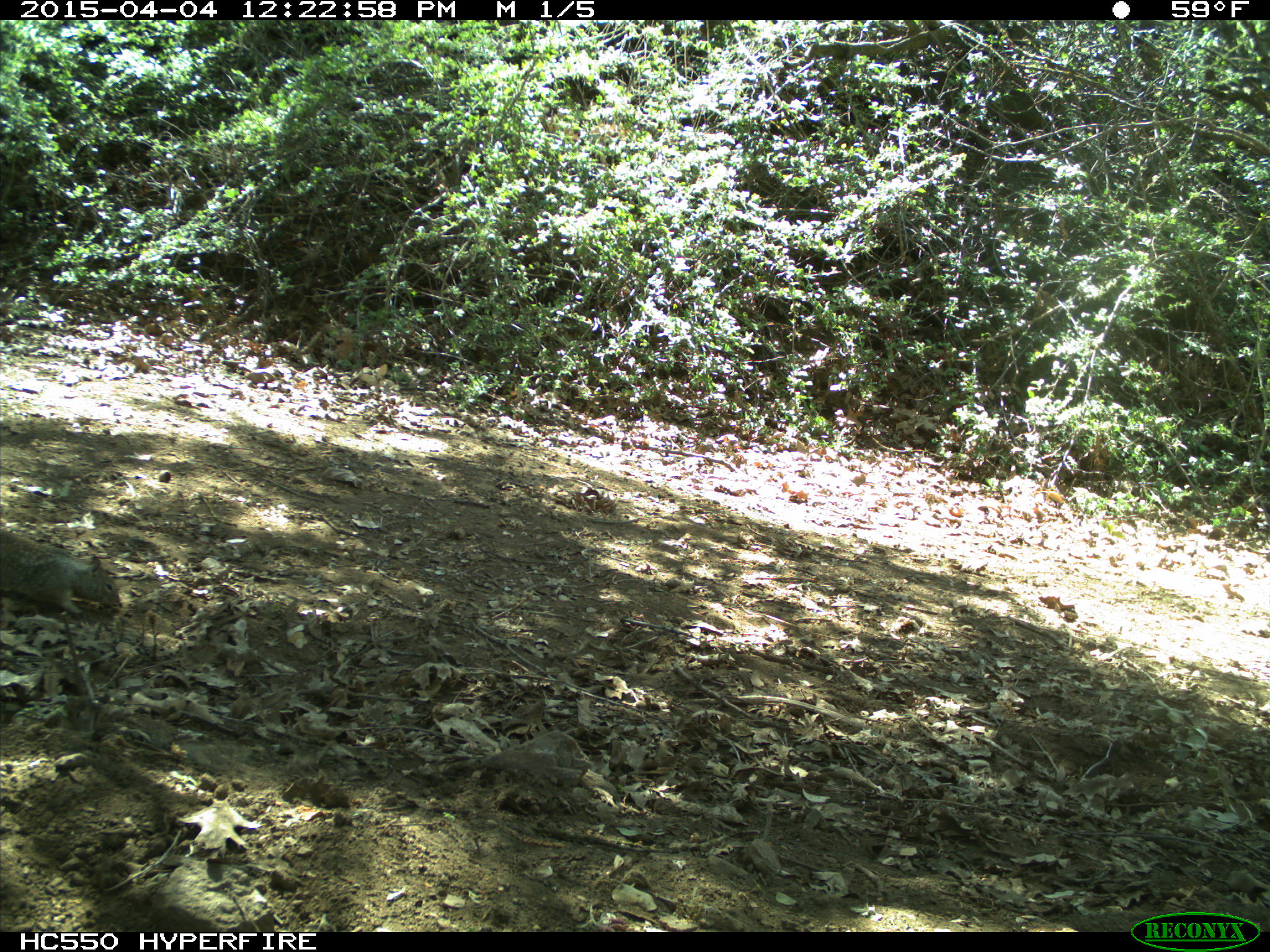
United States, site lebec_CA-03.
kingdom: Animalia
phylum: Chordata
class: Mammalia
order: Rodentia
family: Sciuridae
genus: Otospermophilus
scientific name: Otospermophilus beecheyi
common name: california ground squirrel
Otospermophilus beecheyi (california ground squirrel).